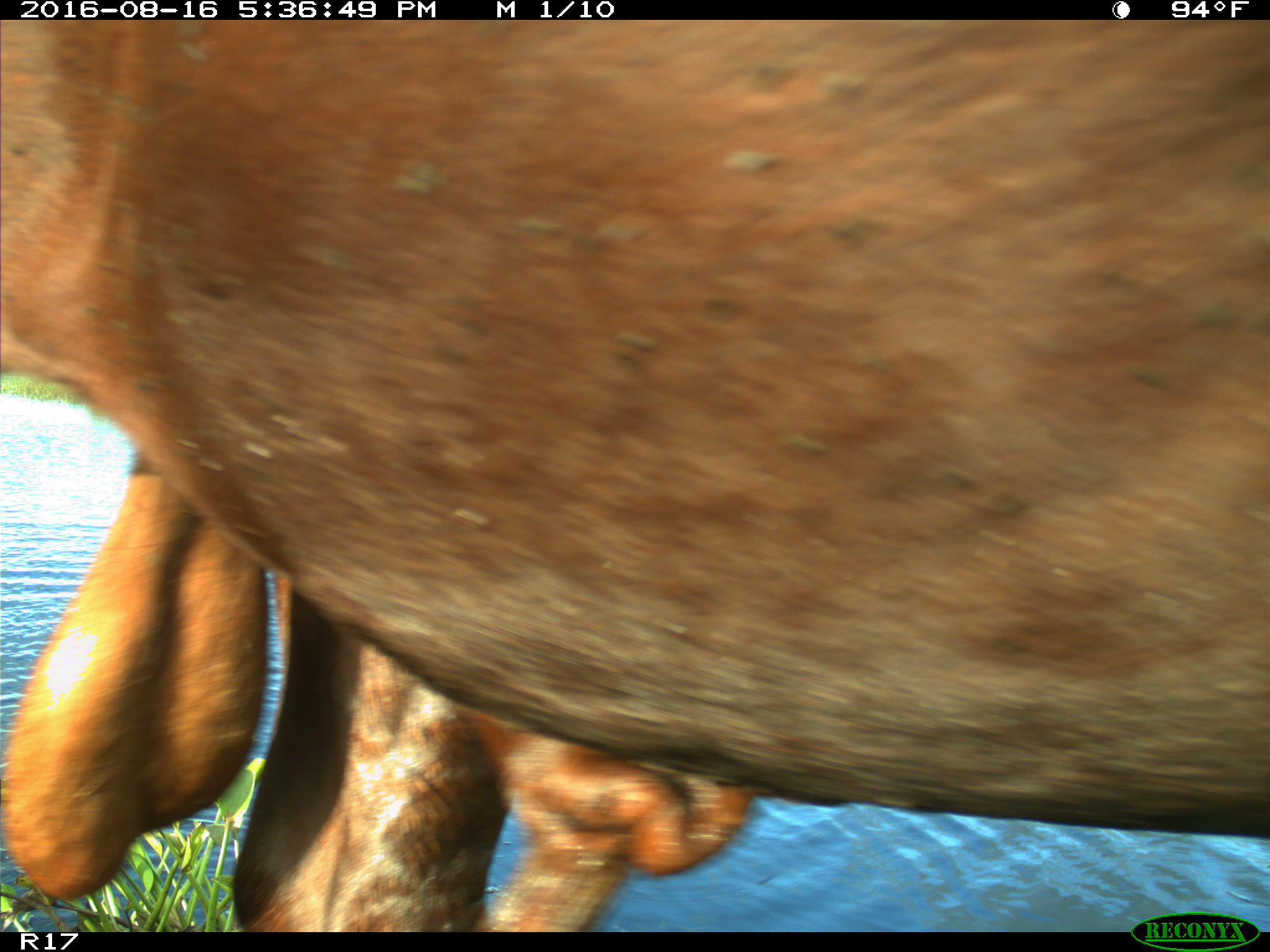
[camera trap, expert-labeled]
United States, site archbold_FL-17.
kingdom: Animalia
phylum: Chordata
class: Mammalia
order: Artiodactyla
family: Bovidae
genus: Bos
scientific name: Bos taurus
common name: domestic cow